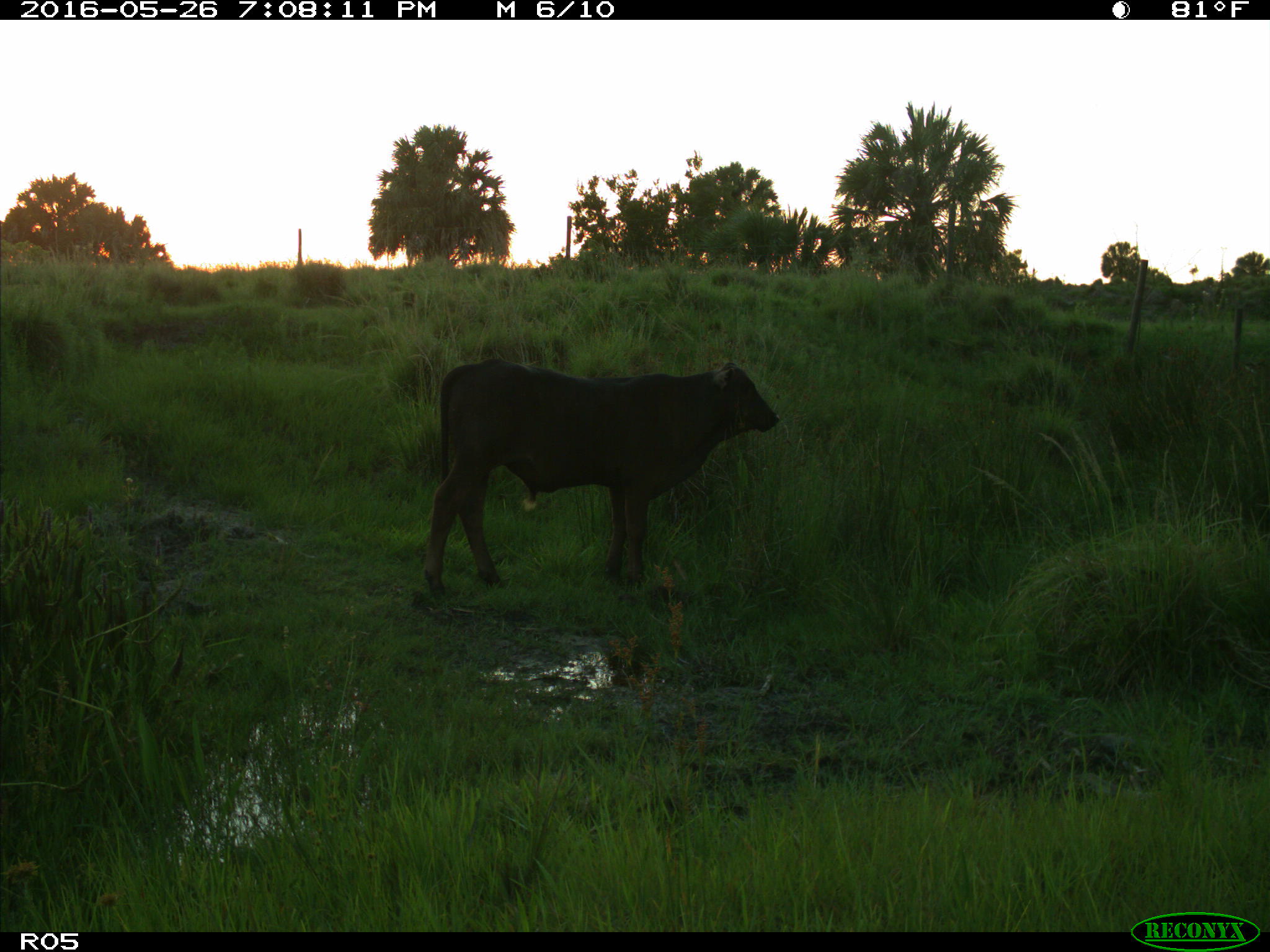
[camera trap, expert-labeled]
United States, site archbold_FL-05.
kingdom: Animalia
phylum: Chordata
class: Mammalia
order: Artiodactyla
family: Bovidae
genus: Bos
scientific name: Bos taurus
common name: domestic cow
Bos taurus (domestic cow).